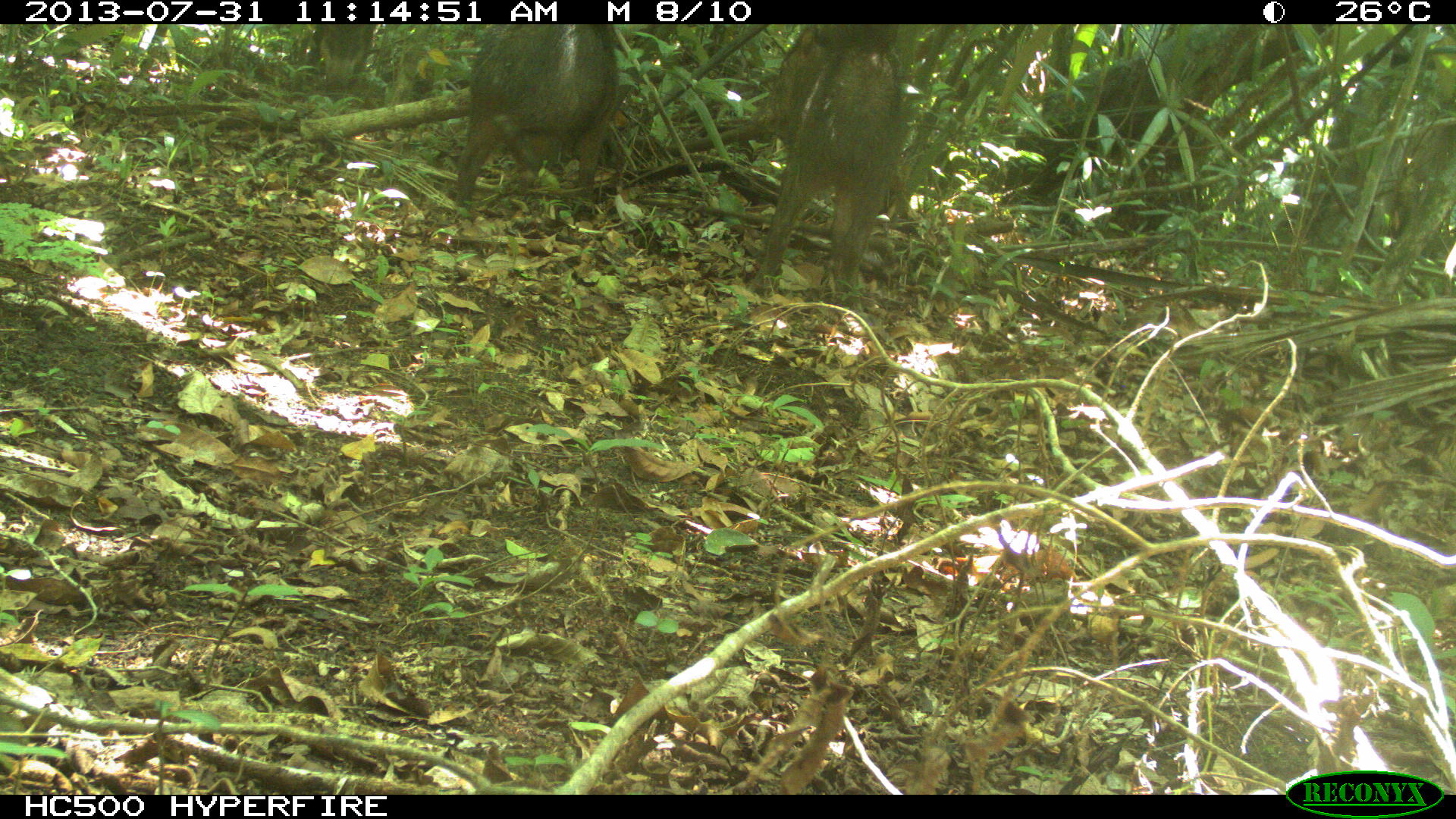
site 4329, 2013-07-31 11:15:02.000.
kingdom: Animalia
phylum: Chordata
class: Mammalia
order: Artiodactyla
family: Tayassuidae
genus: Tayassu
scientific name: Tayassu pecari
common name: white-lipped peccary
Tayassu pecari (white-lipped peccary), count 3.